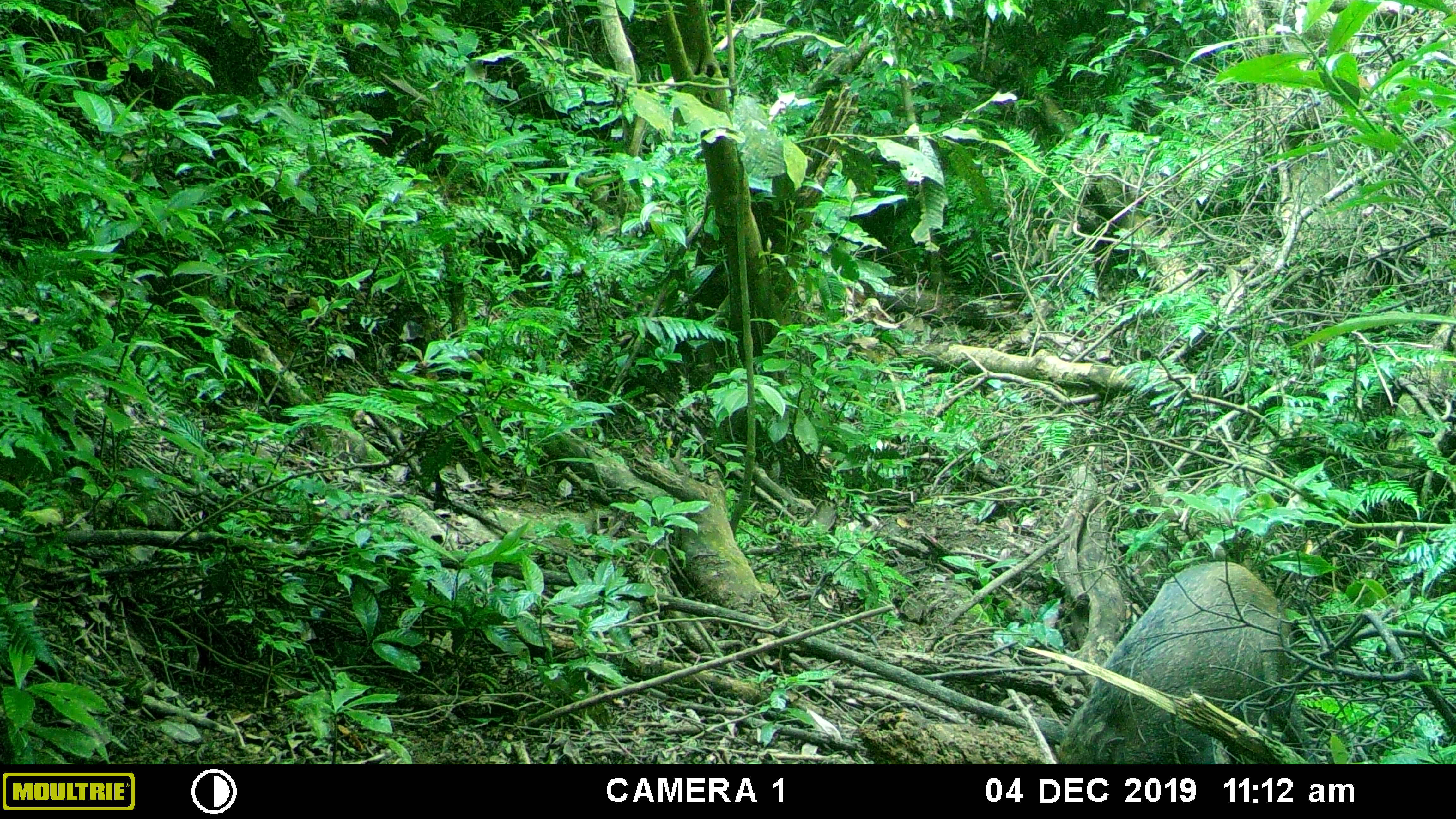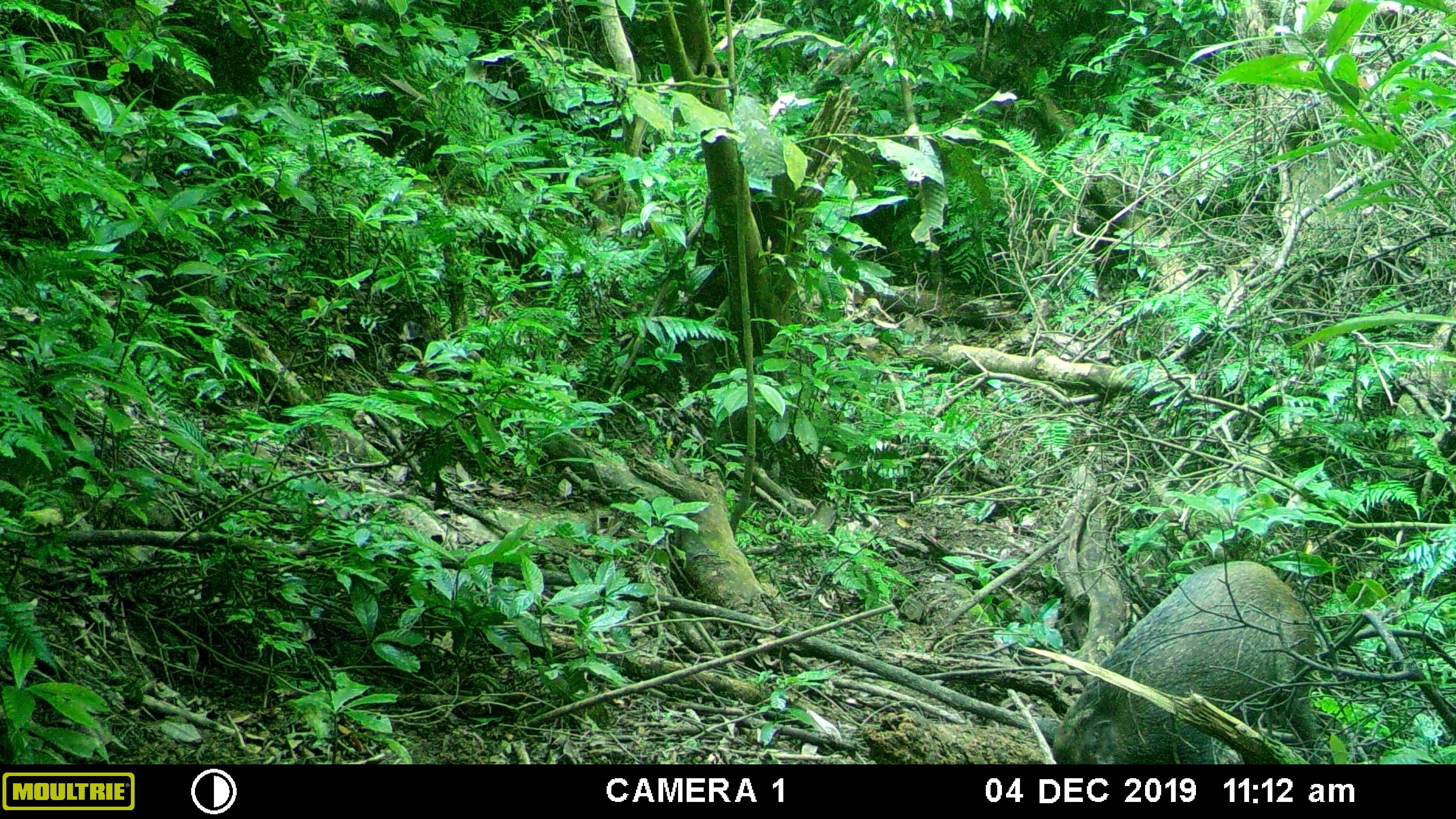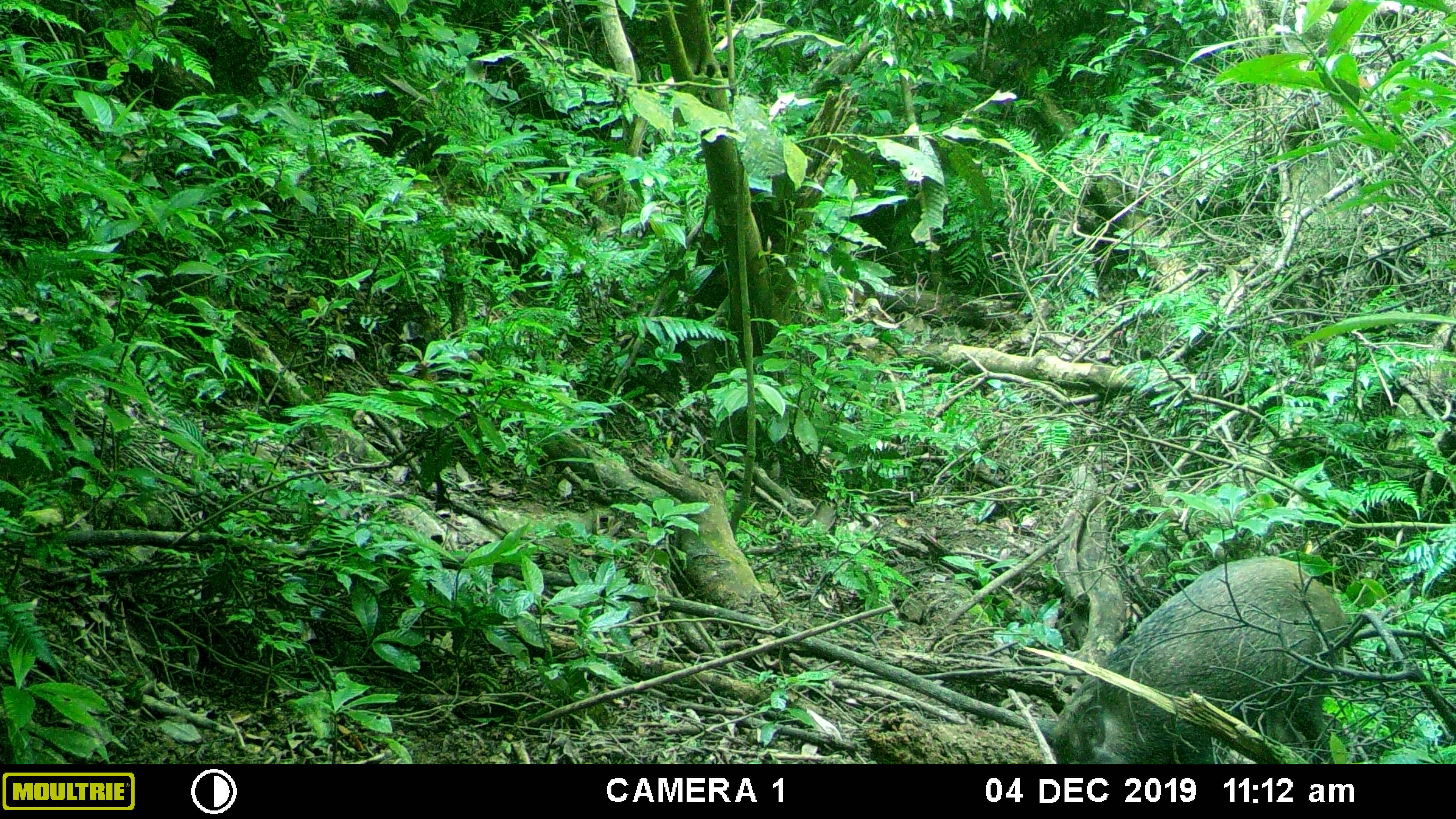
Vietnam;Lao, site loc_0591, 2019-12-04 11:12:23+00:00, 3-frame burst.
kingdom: Animalia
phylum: Chordata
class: Mammalia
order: Artiodactyla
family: Suidae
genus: Sus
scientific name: Sus scrofa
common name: eurasian wild pig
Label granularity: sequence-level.